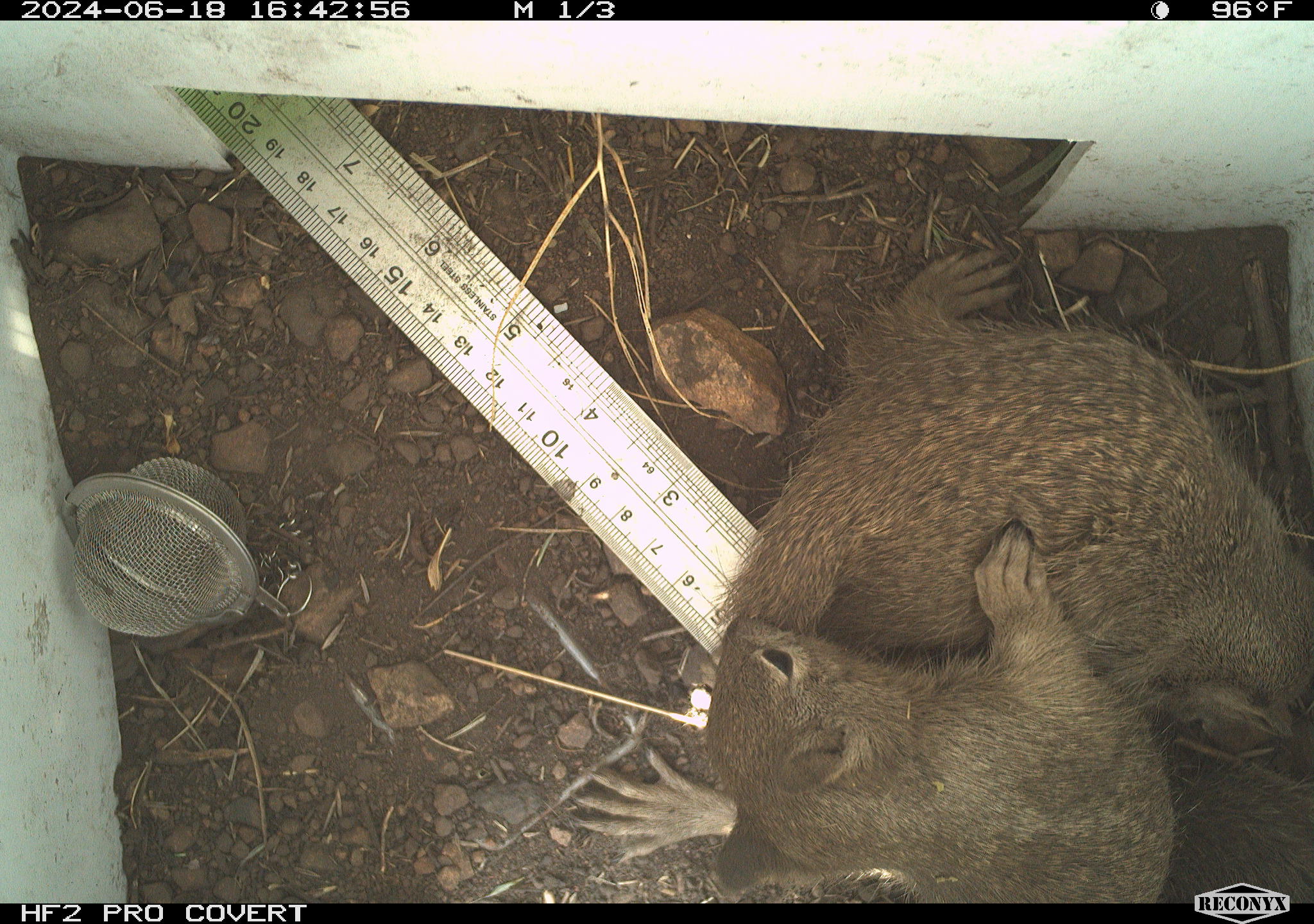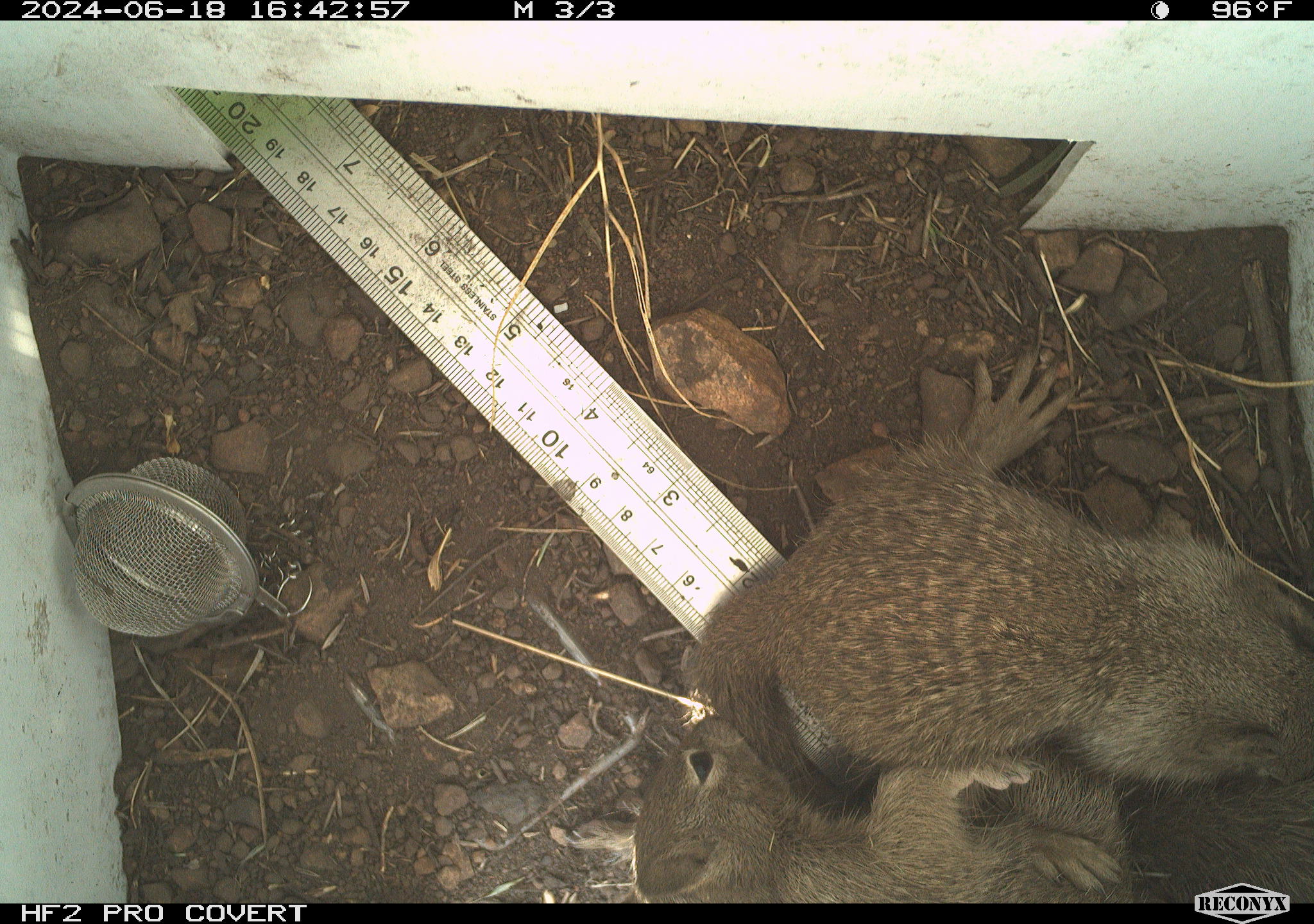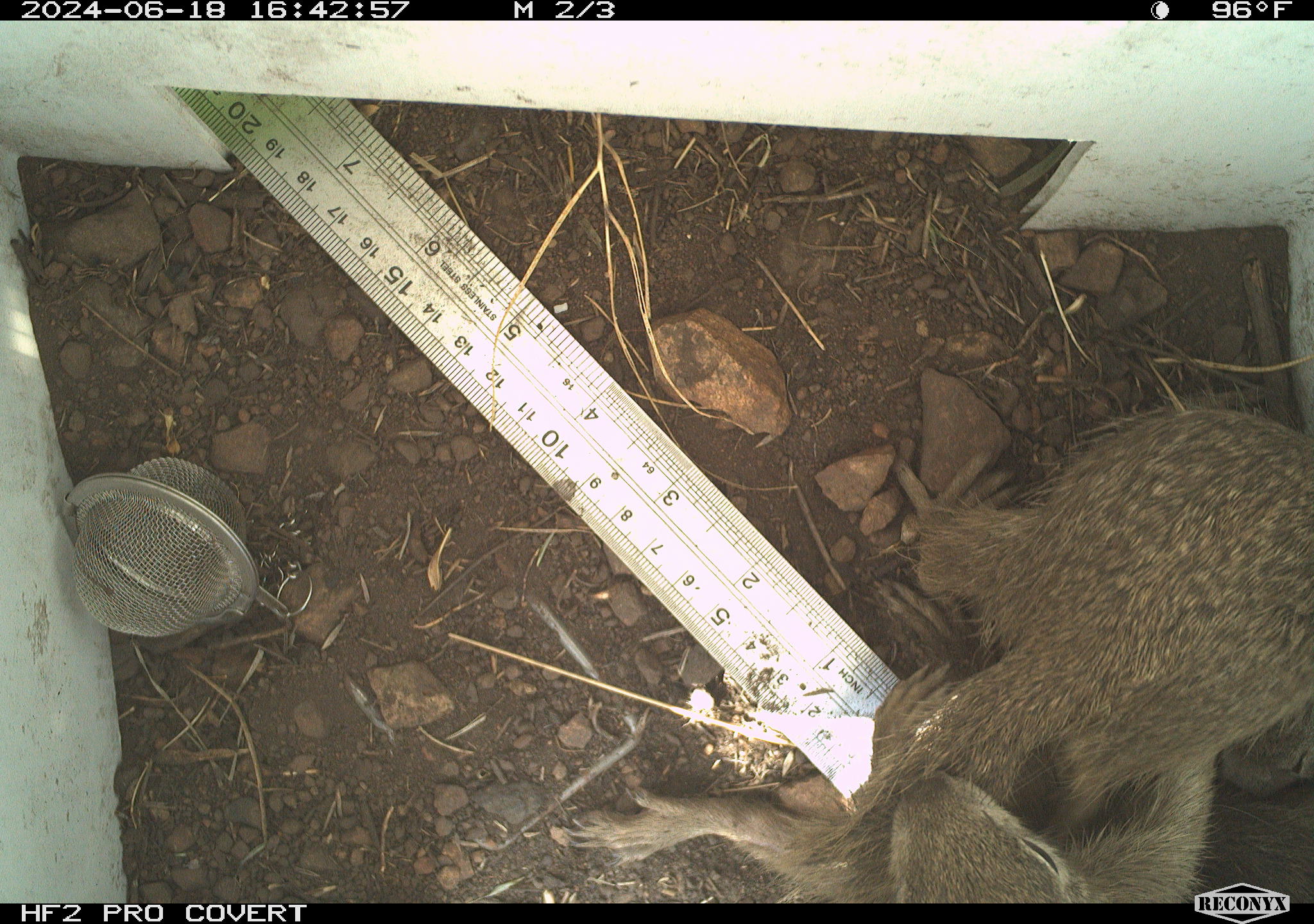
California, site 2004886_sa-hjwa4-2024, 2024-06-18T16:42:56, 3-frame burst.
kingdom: Animalia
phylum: Chordata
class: Mammalia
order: Rodentia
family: Sciuridae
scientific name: Sciuridae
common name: squirrels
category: sciuridae family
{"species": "sciuridae family (squirrels) (Sciuridae)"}